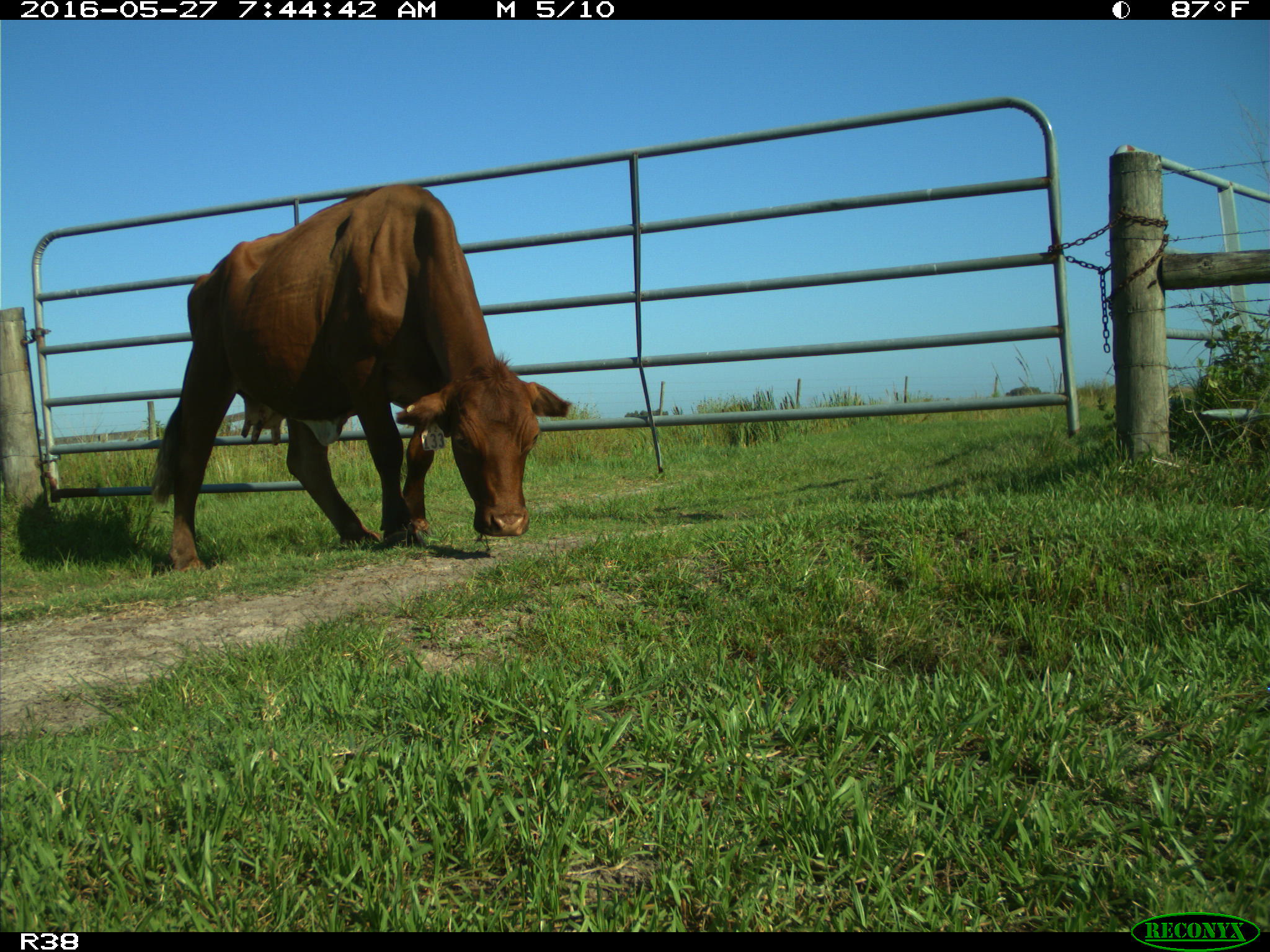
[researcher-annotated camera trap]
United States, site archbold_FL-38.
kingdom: Animalia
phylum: Chordata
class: Mammalia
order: Artiodactyla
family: Bovidae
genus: Bos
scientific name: Bos taurus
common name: domestic cow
Bos taurus (domestic cow).